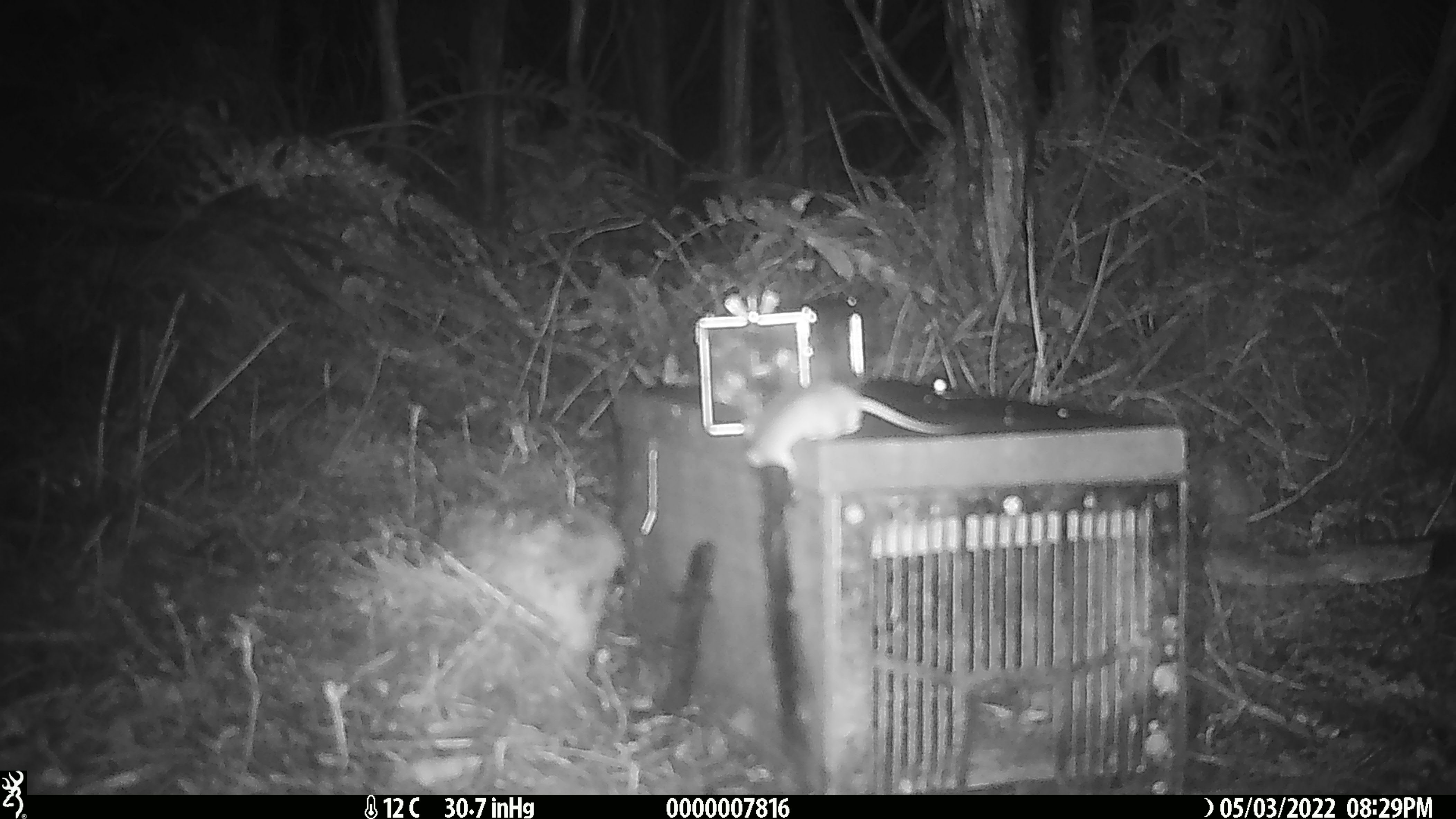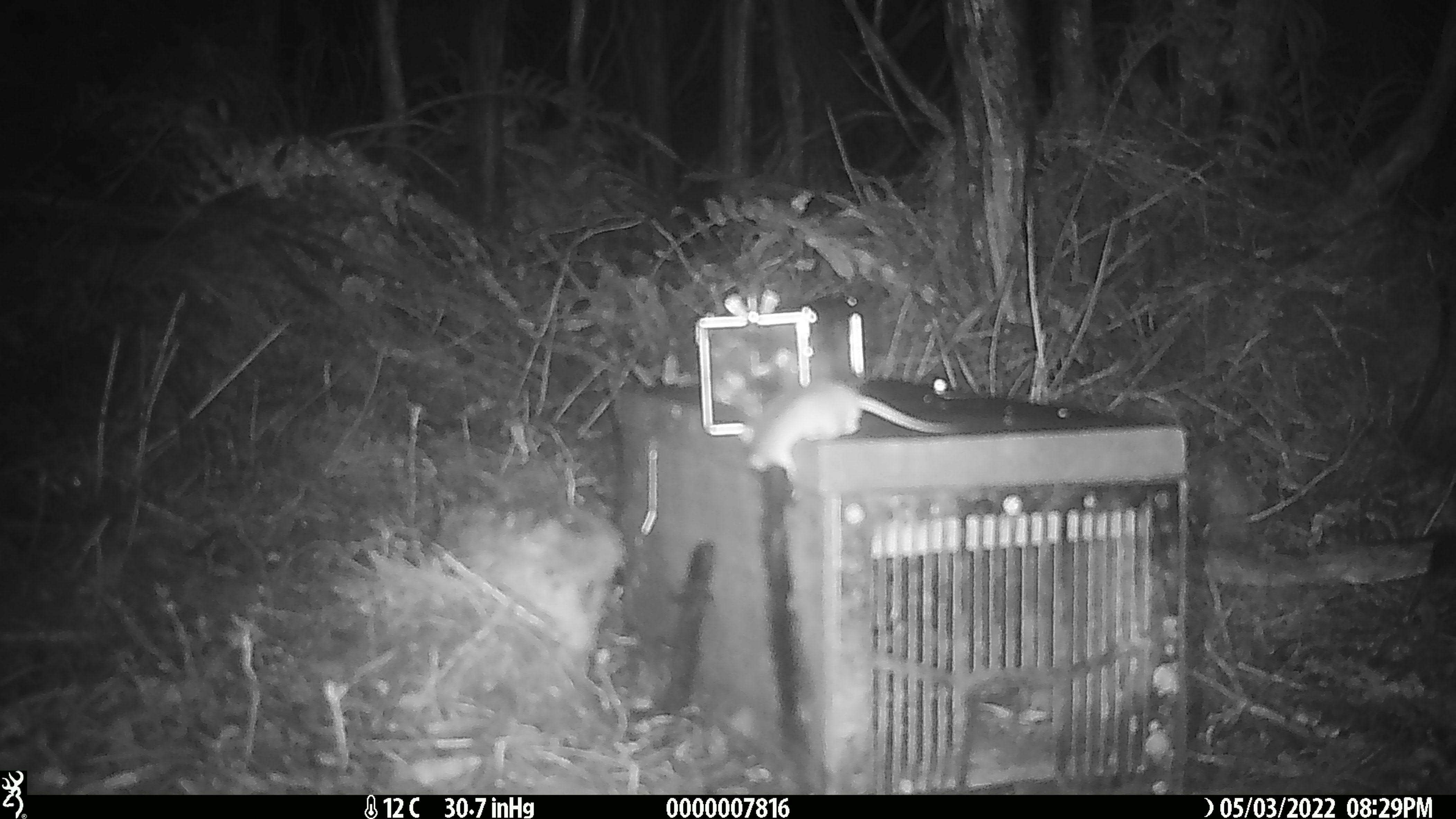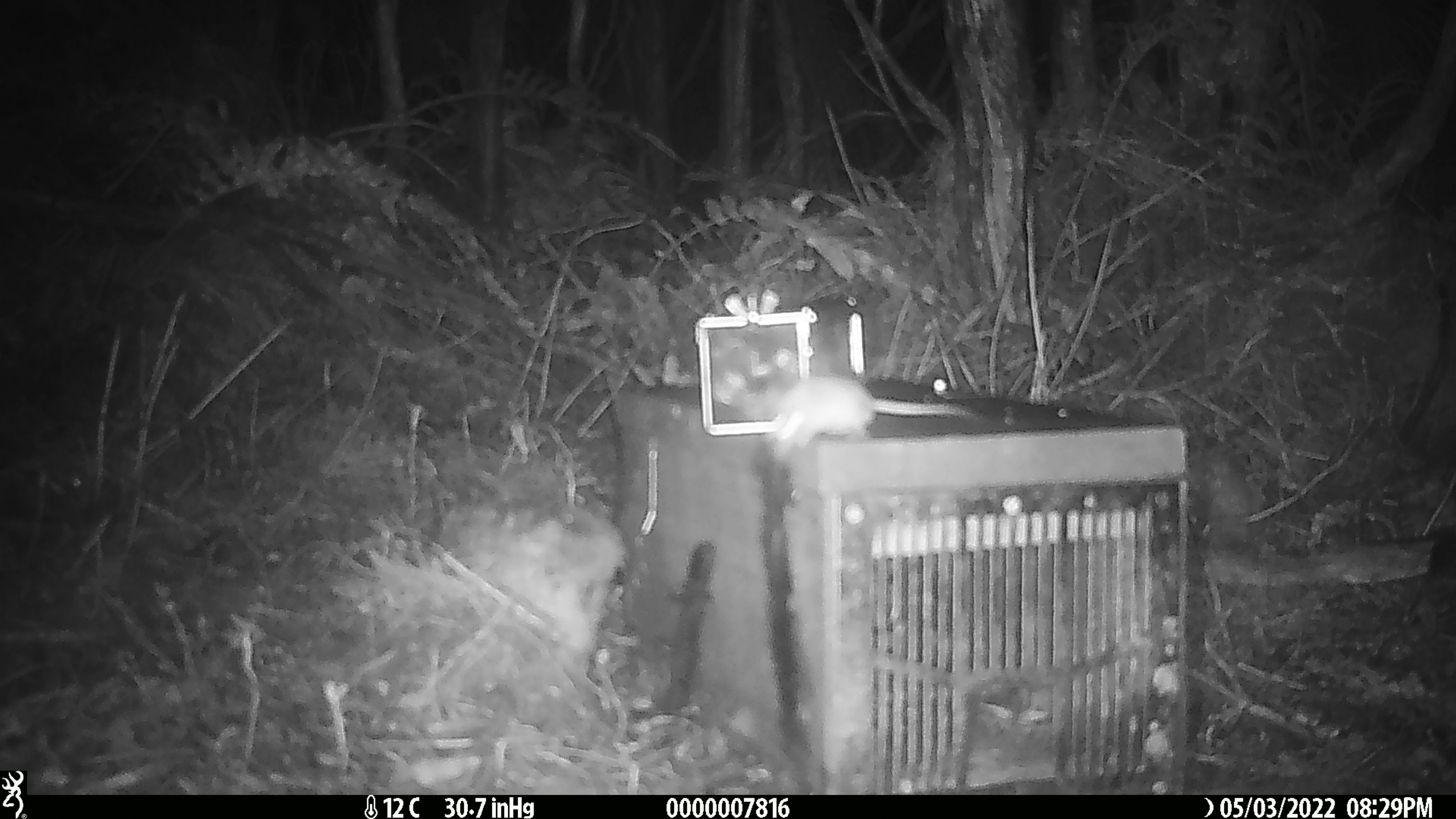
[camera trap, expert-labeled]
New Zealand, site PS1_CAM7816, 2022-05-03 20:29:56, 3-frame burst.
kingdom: Animalia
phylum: Chordata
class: Mammalia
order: Rodentia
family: Muridae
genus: Mus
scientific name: Mus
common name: mouse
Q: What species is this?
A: Mouse (Mus).